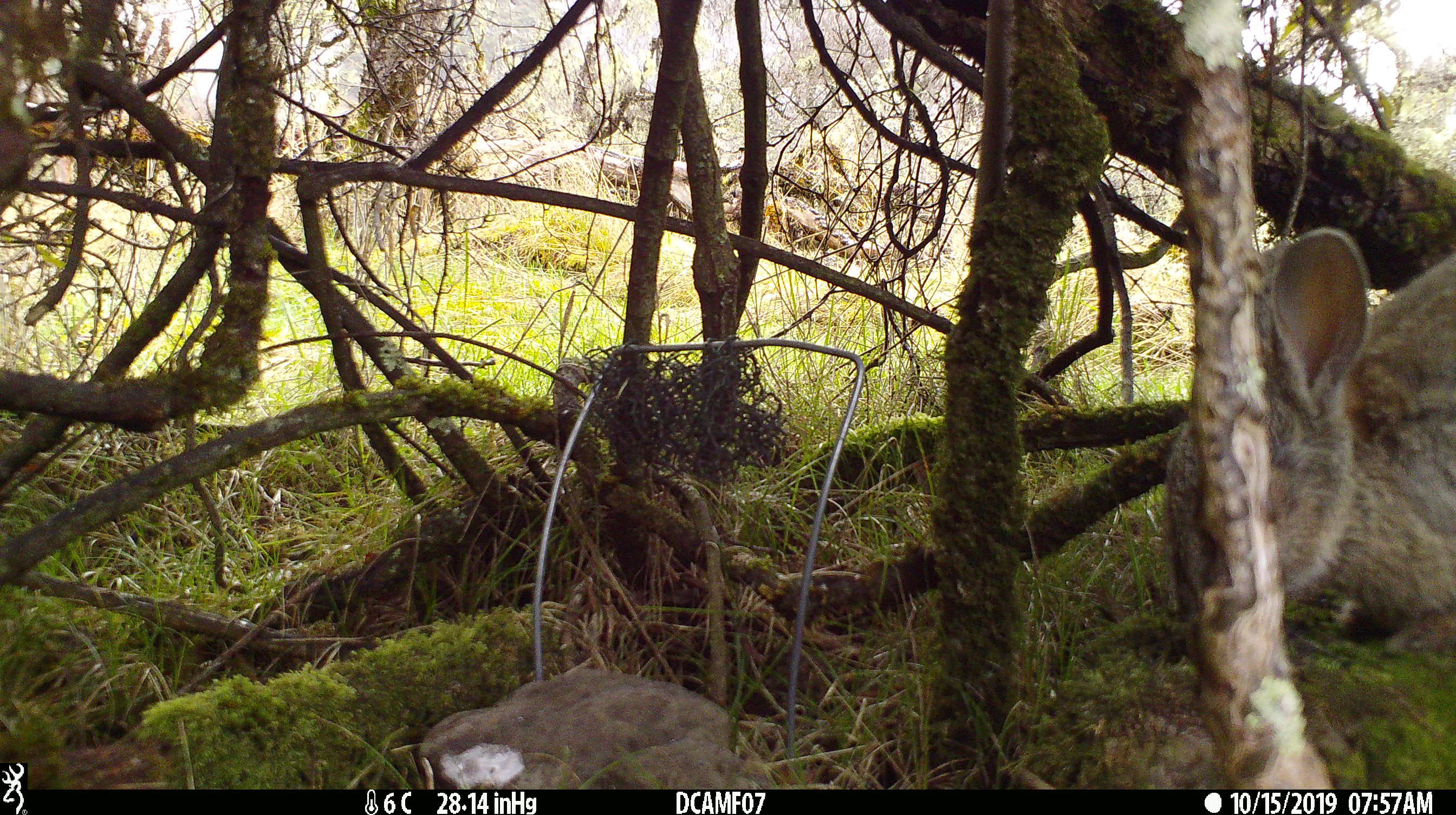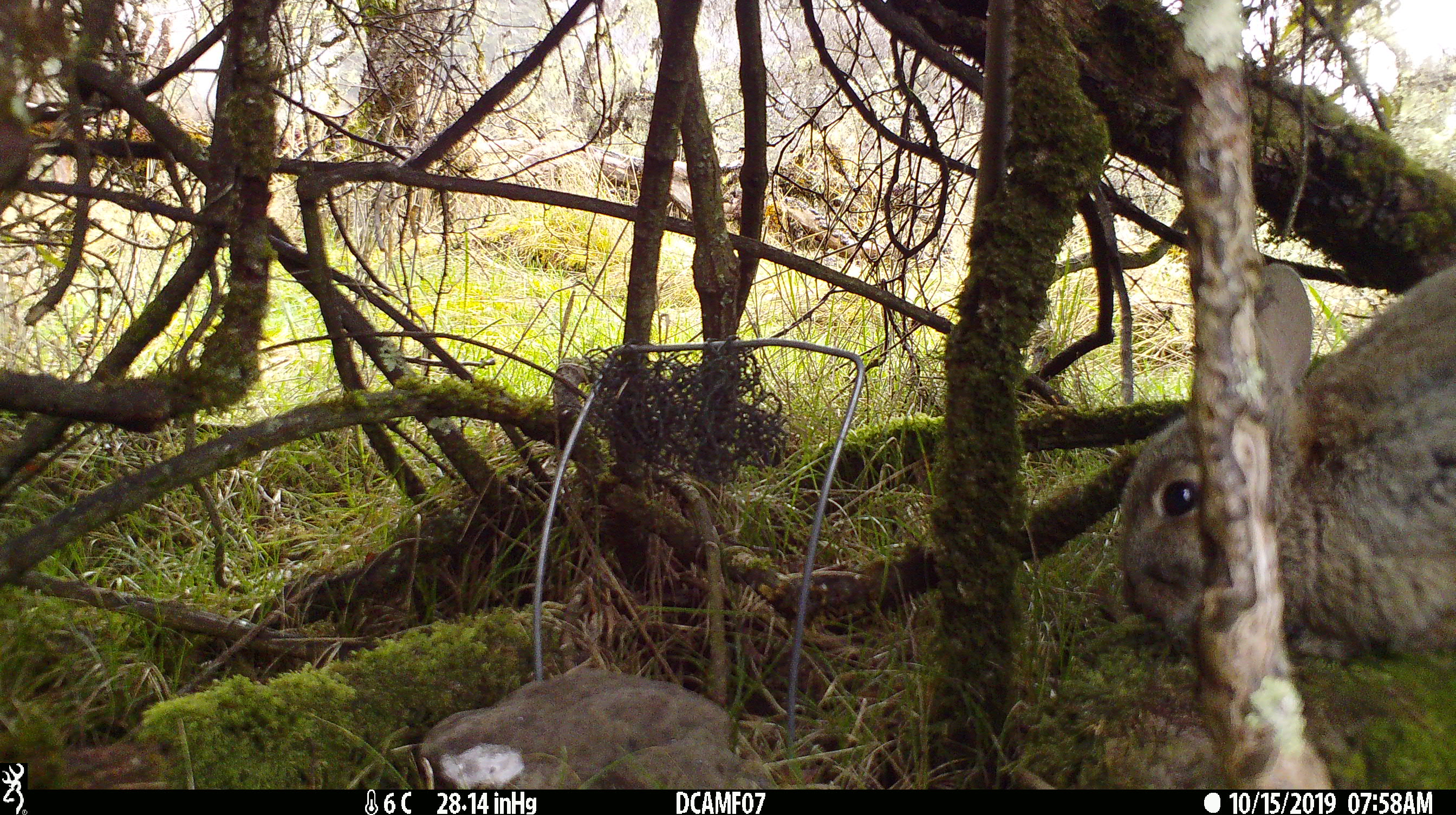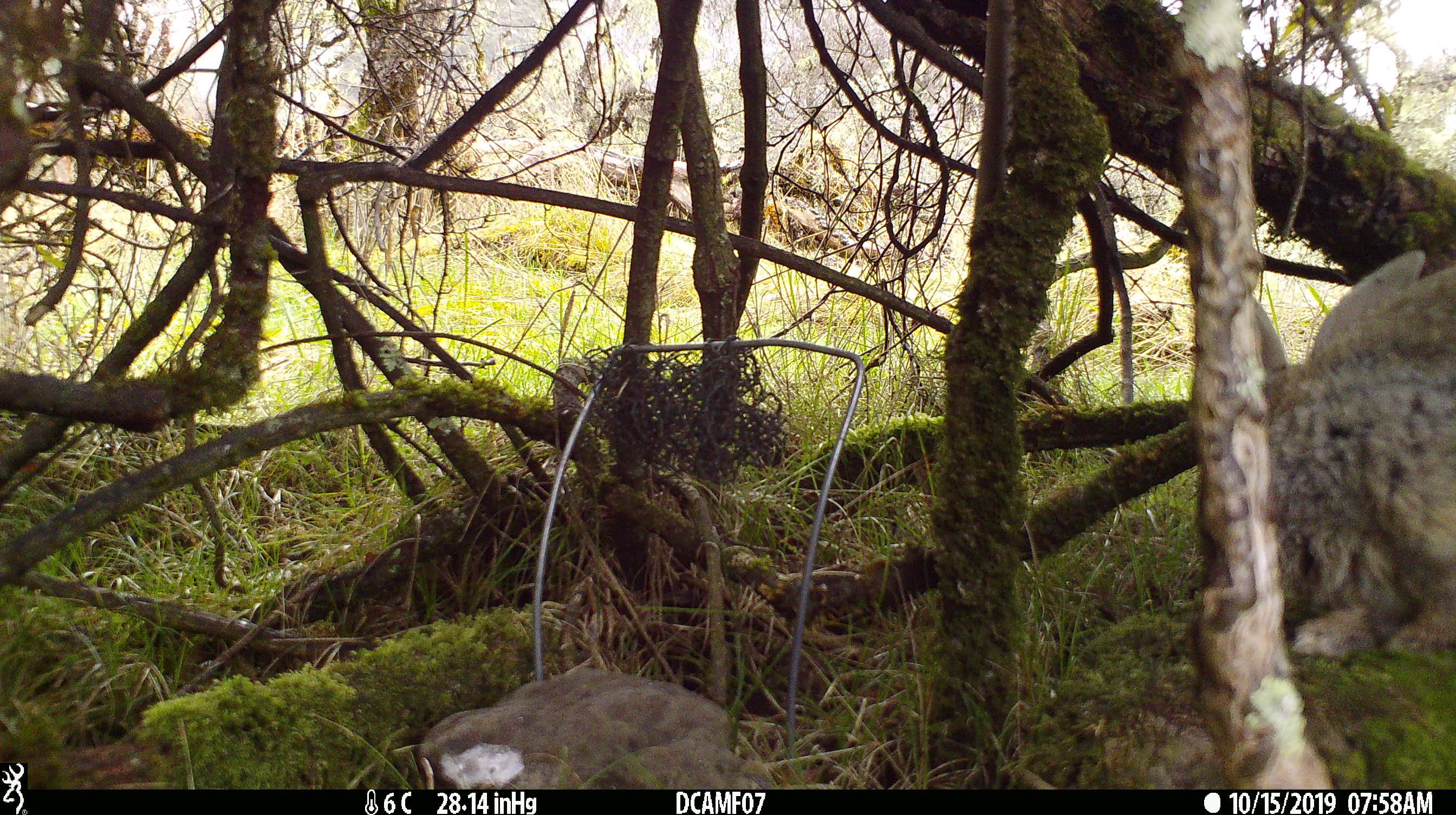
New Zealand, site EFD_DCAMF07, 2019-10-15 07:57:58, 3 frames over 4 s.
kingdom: Animalia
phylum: Chordata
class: Mammalia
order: Lagomorpha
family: Leporidae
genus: Oryctolagus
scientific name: Oryctolagus cuniculus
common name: european rabbit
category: rabbit